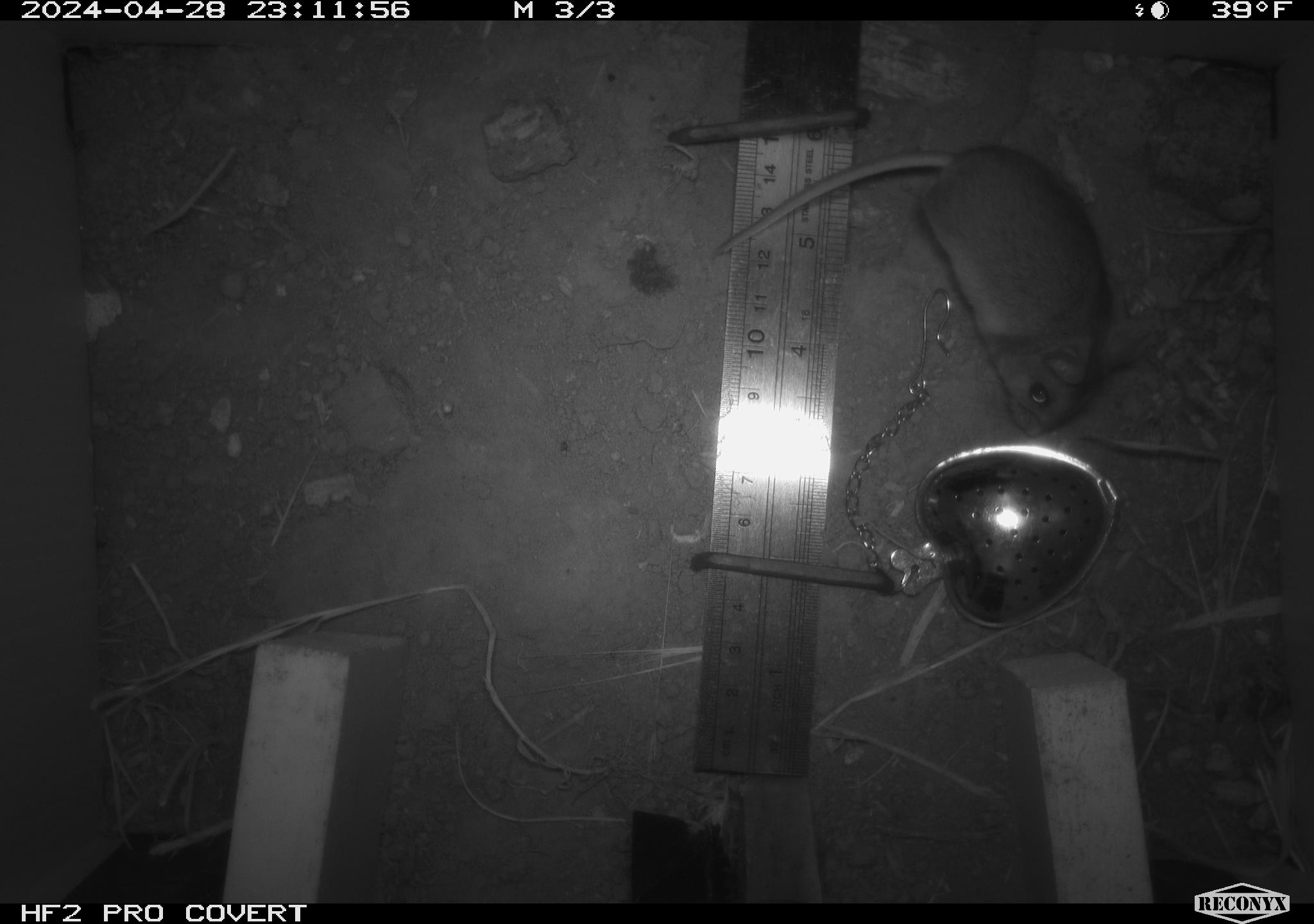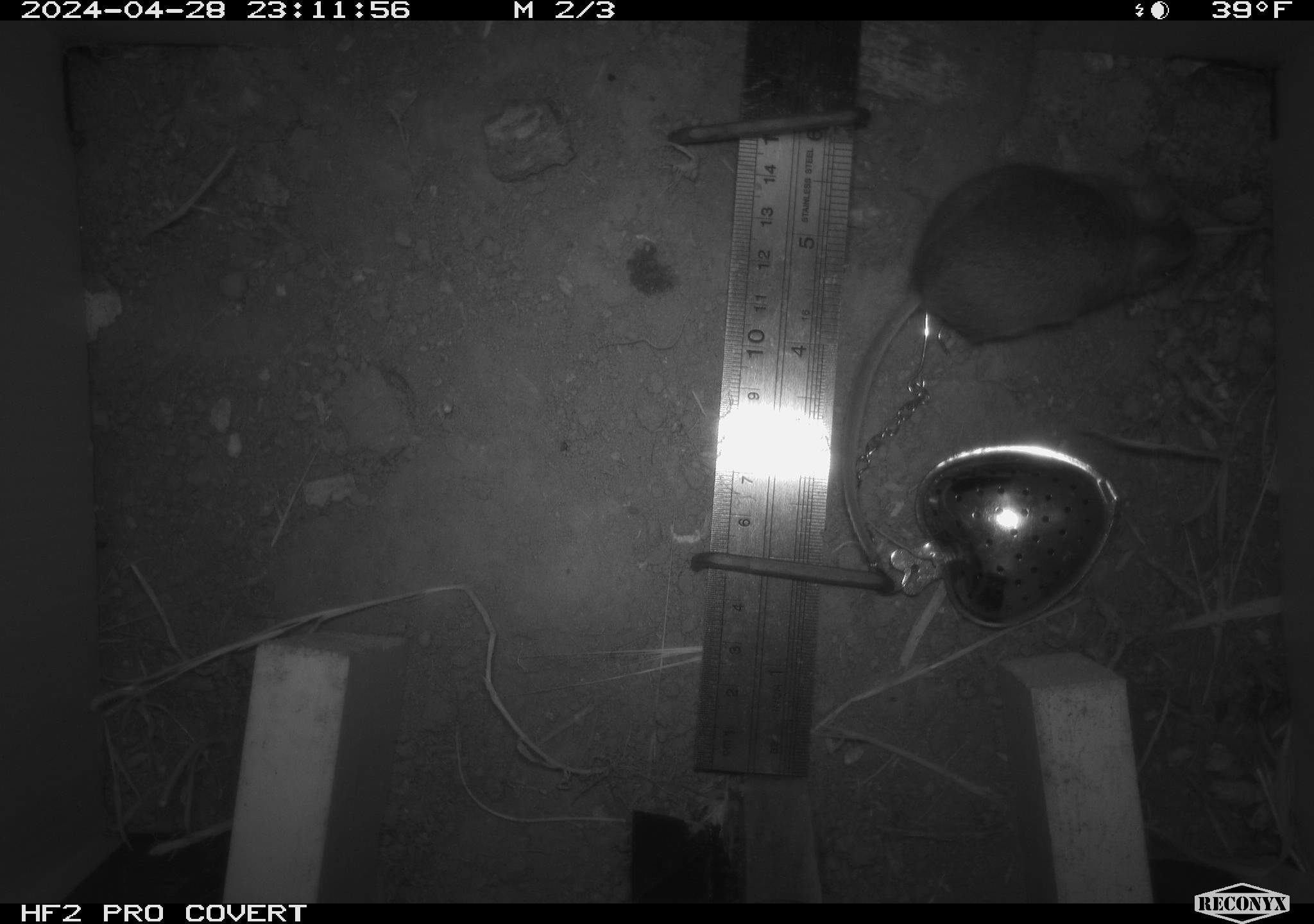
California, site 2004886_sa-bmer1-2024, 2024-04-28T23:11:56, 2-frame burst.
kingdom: Animalia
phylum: Chordata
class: Mammalia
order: Rodentia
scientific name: Rodentia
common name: mouse species